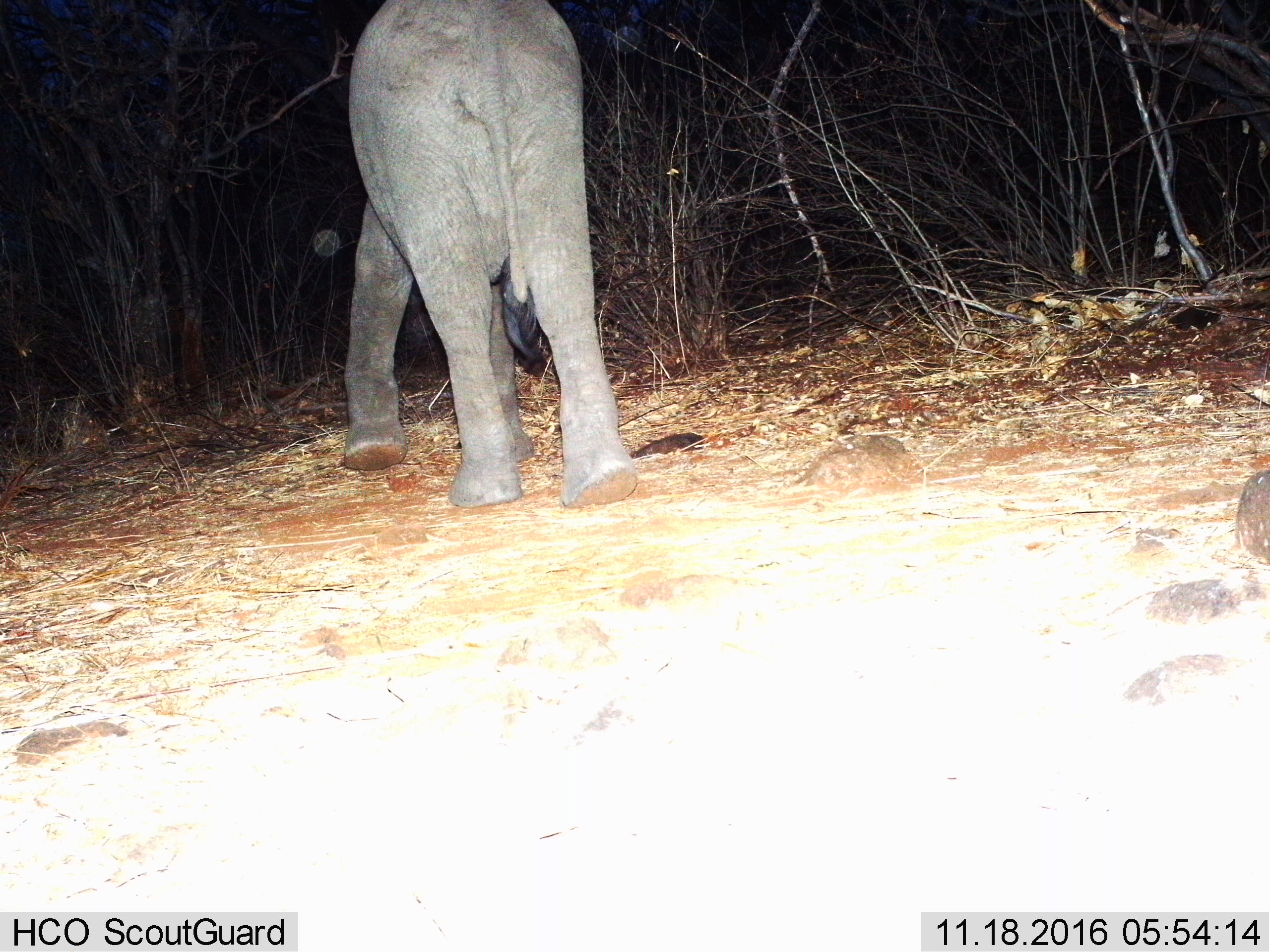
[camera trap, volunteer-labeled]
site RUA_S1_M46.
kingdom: Animalia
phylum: Chordata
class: Mammalia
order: Proboscidea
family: Elephantidae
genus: Loxodonta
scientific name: Loxodonta africana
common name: african bush elephant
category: elephant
Elephant (african bush elephant) (Loxodonta africana), count 1. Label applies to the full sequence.